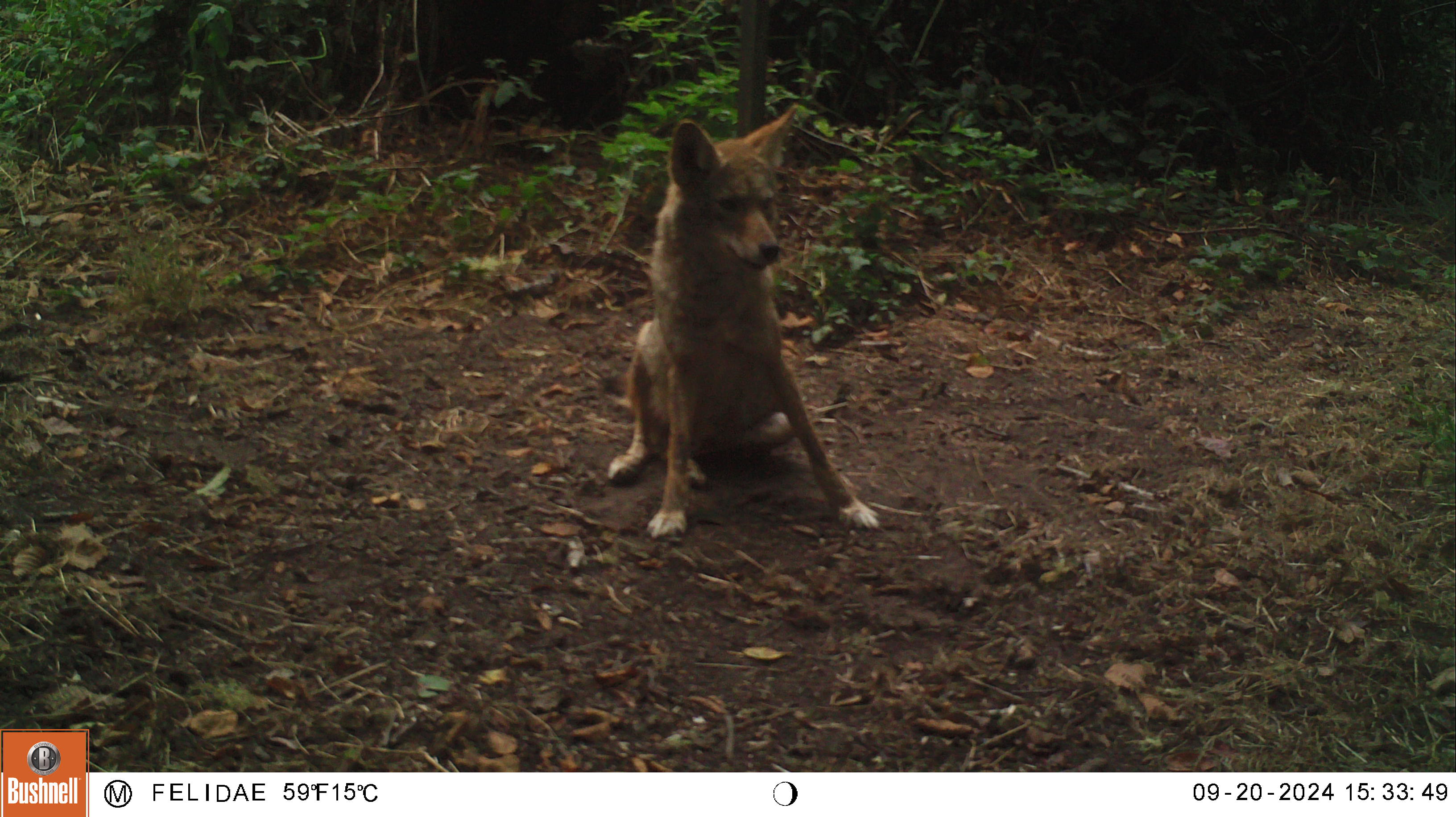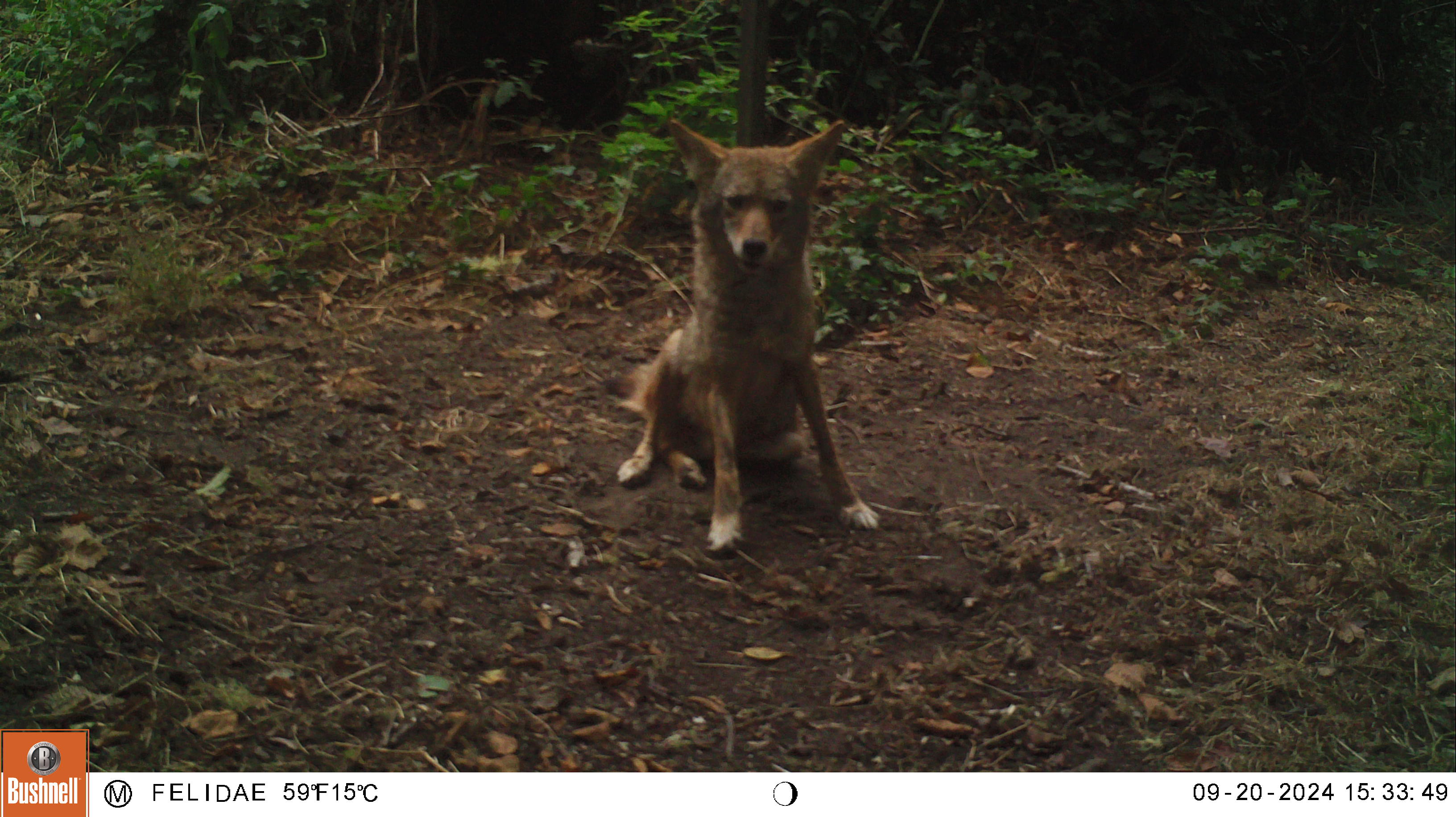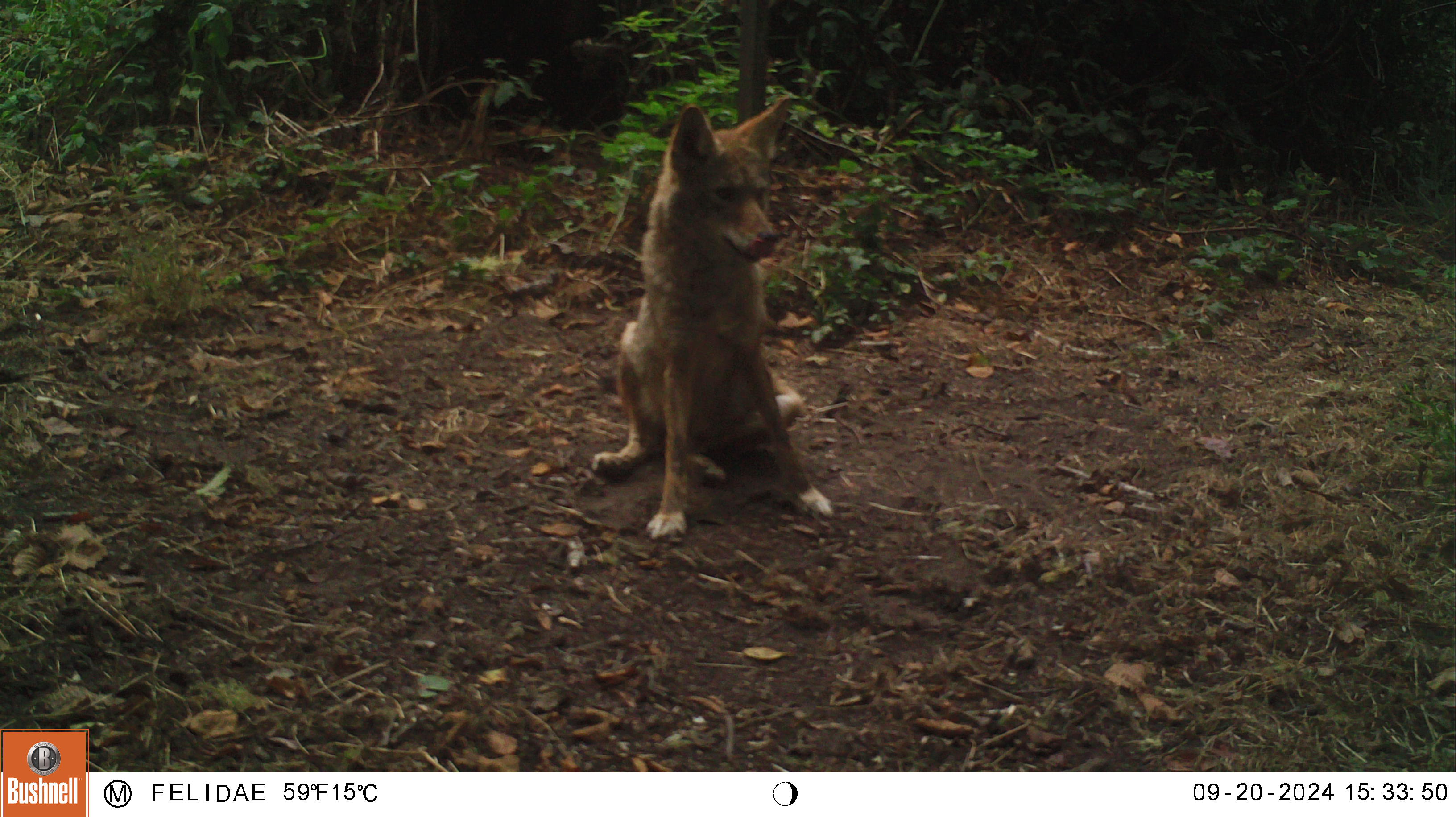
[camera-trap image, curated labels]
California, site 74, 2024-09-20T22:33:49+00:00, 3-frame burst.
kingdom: Animalia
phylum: Chordata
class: Mammalia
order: Carnivora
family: Canidae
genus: Canis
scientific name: Canis latrans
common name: coyote